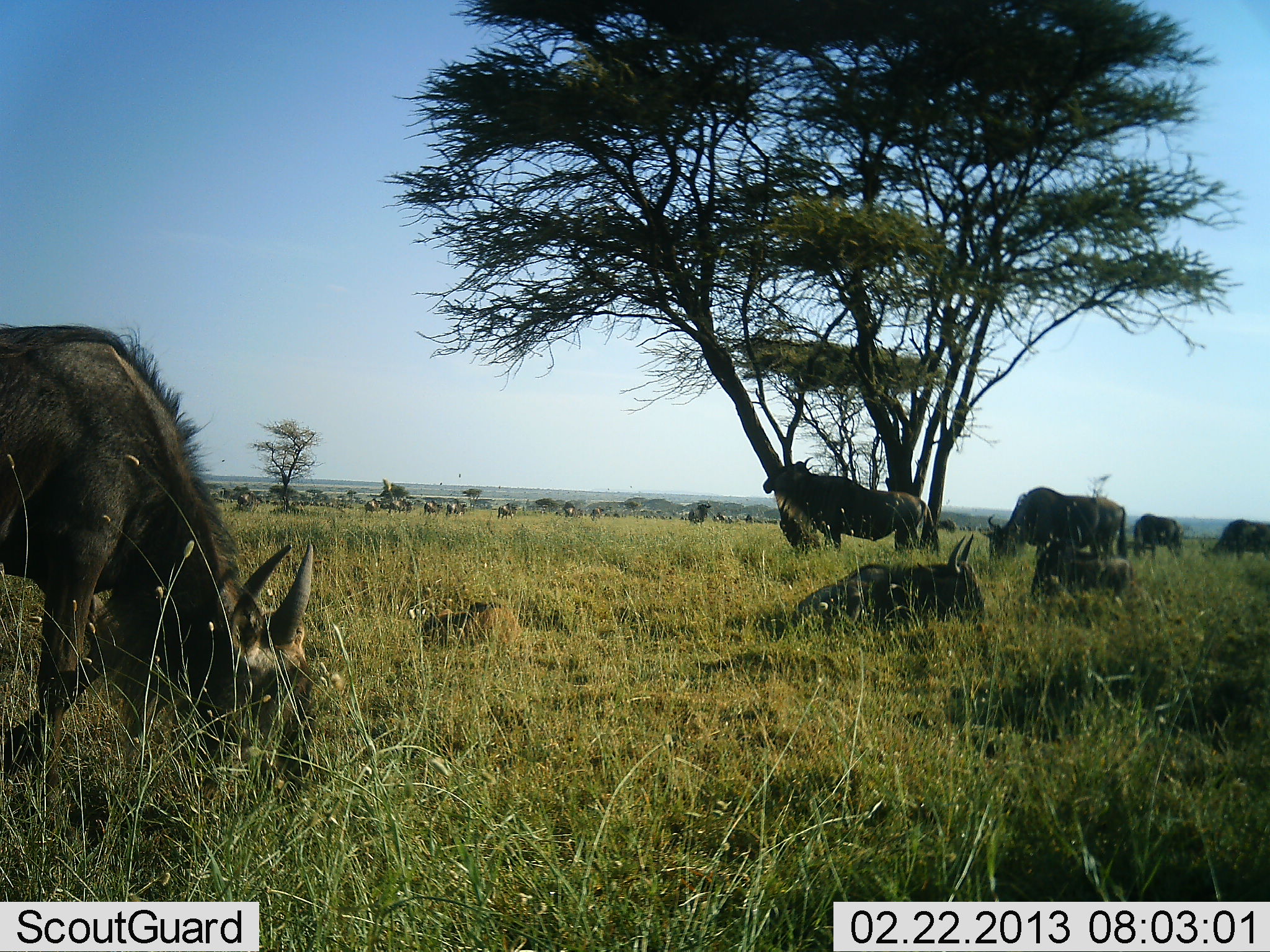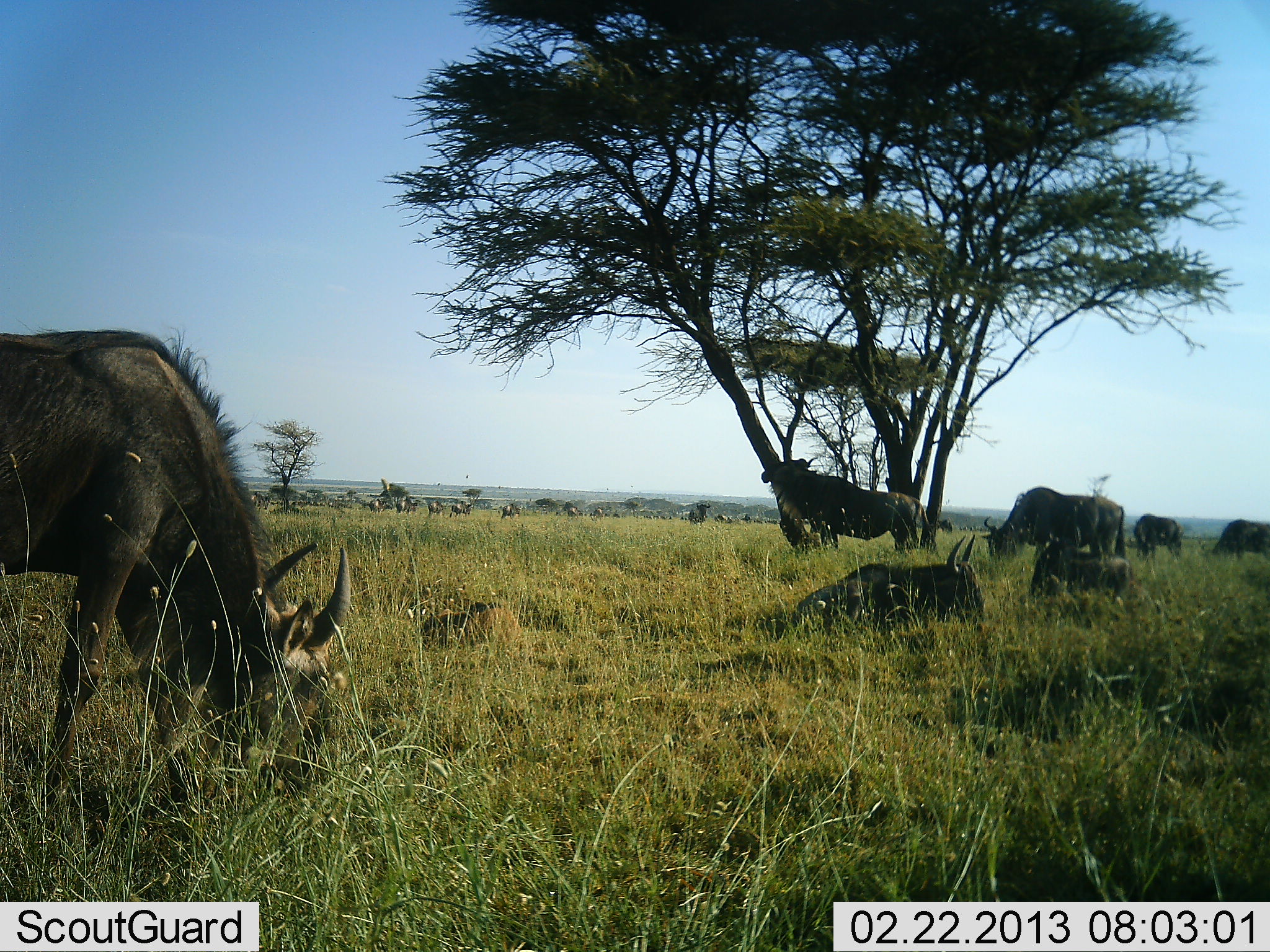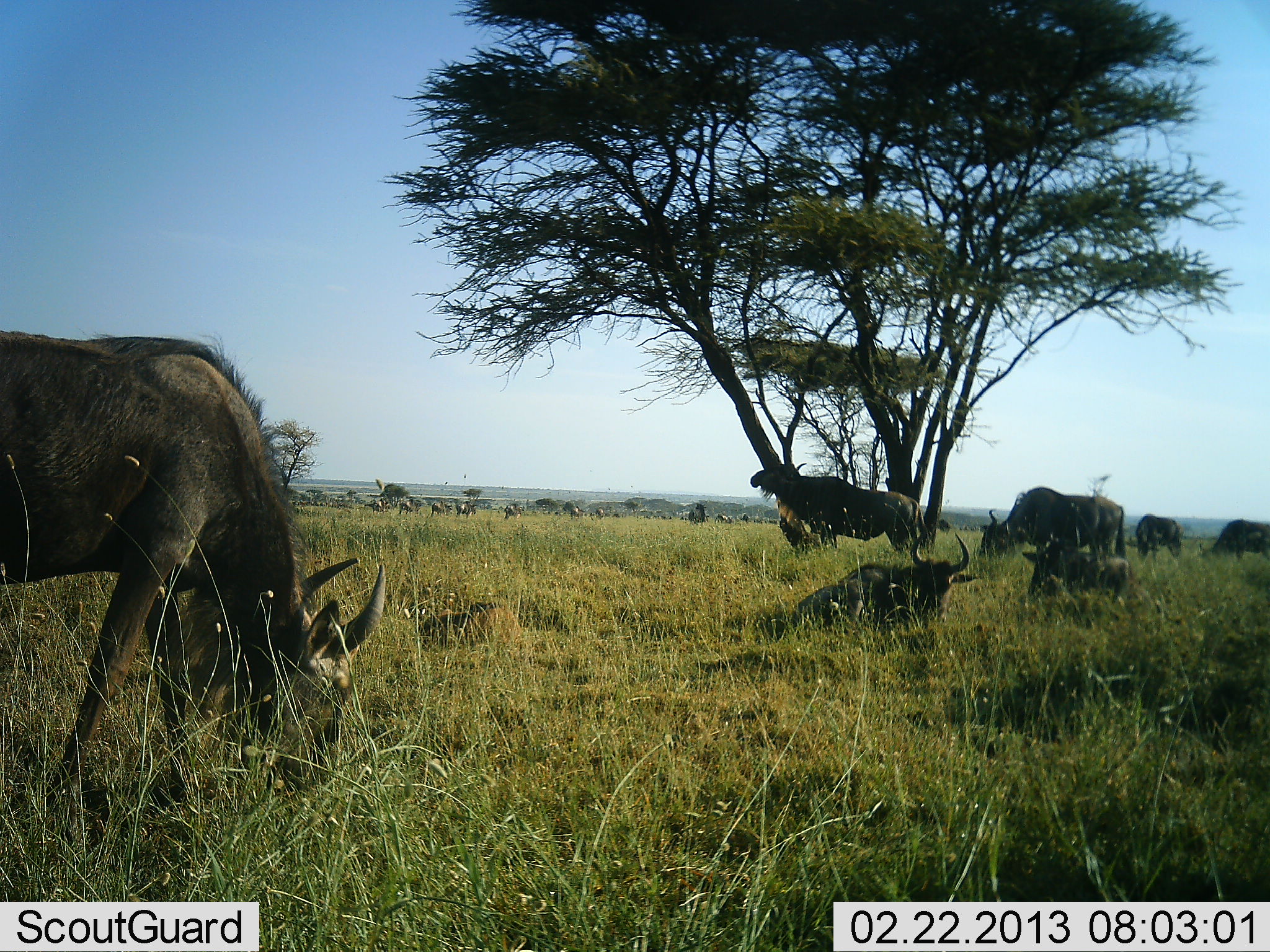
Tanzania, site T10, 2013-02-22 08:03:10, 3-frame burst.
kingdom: Animalia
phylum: Chordata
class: Mammalia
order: Artiodactyla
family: Bovidae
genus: Connochaetes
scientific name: Connochaetes taurinus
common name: blue wildebeest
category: wildebeest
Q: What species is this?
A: Wildebeest (blue wildebeest) (Connochaetes taurinus).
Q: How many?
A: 11-50.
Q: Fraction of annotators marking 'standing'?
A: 70%.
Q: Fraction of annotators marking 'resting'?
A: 90%.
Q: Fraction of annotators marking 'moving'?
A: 45%.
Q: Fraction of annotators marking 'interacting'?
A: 15%.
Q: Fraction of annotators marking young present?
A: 5%.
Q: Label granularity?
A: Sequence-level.